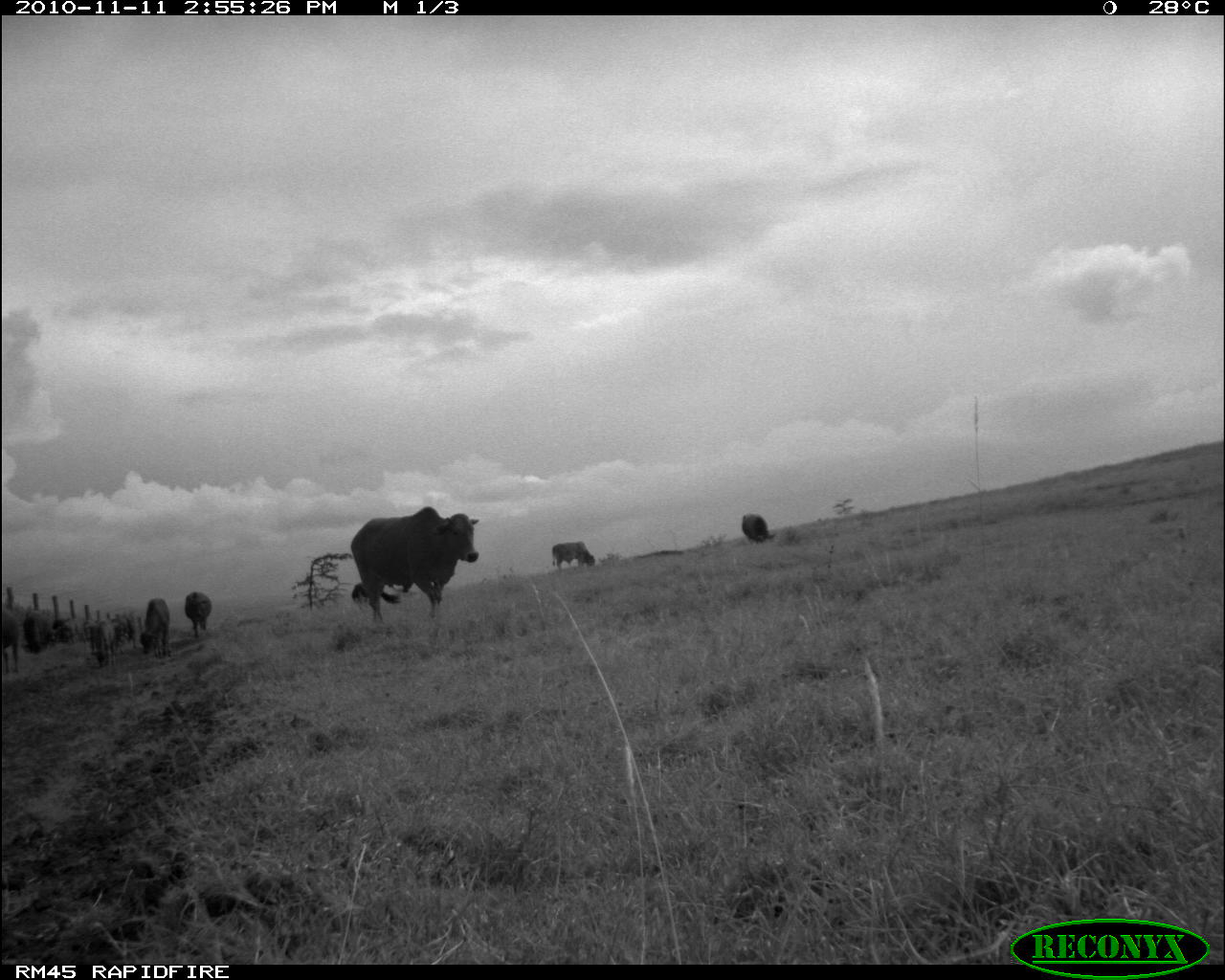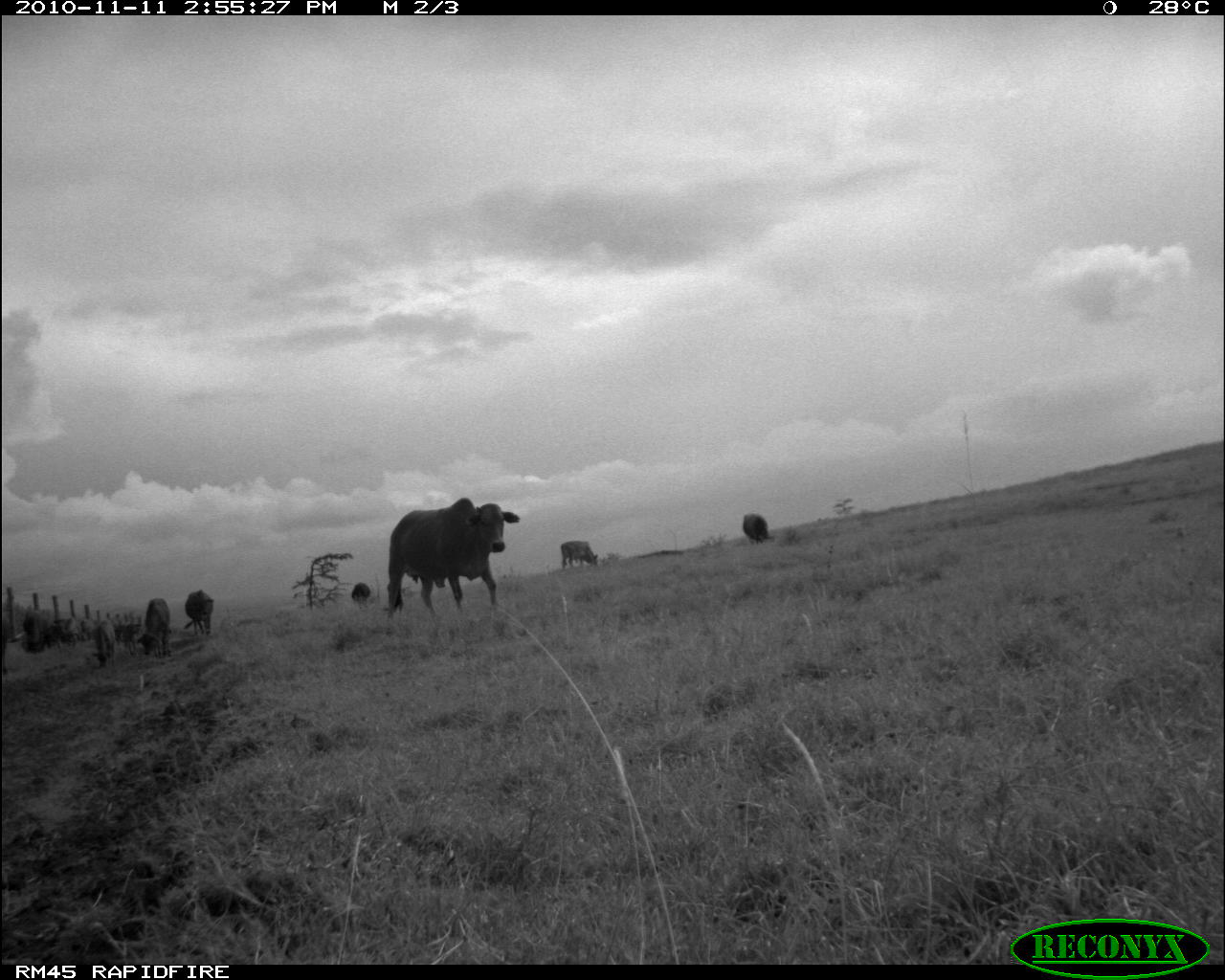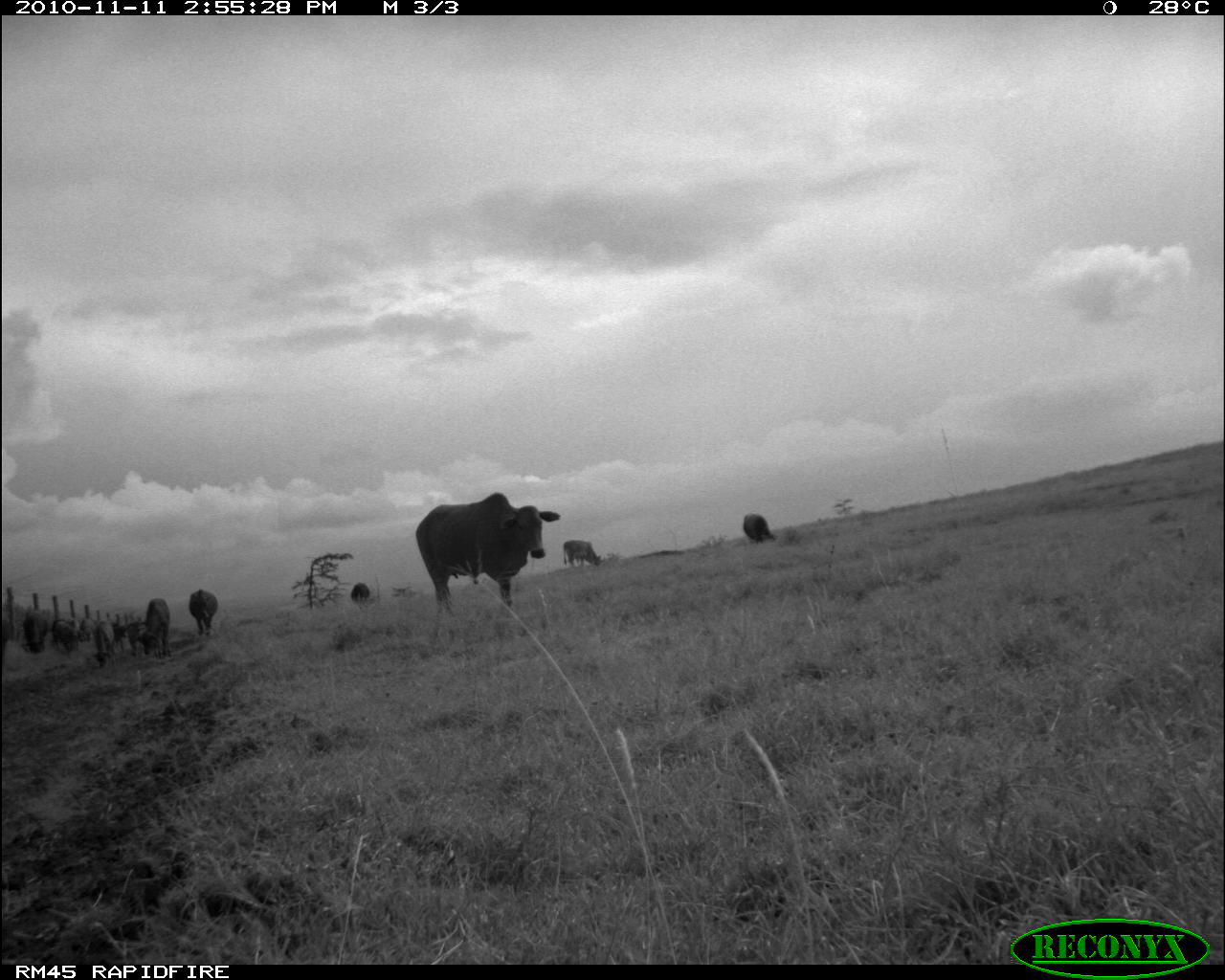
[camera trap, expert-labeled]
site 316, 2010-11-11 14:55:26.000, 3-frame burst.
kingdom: Animalia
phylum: Chordata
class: Mammalia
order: Artiodactyla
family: Bovidae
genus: Bos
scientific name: Bos taurus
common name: domestic cattle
Bos taurus (domestic cattle), count 8.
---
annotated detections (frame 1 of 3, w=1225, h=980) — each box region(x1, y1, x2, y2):
bos taurus: region(349, 504, 479, 624); region(136, 597, 170, 657); region(549, 540, 596, 572); region(183, 590, 213, 638); region(89, 620, 116, 669); region(0, 614, 21, 675); region(740, 512, 777, 544); region(22, 615, 45, 654); region(50, 618, 74, 642); region(121, 618, 135, 640)